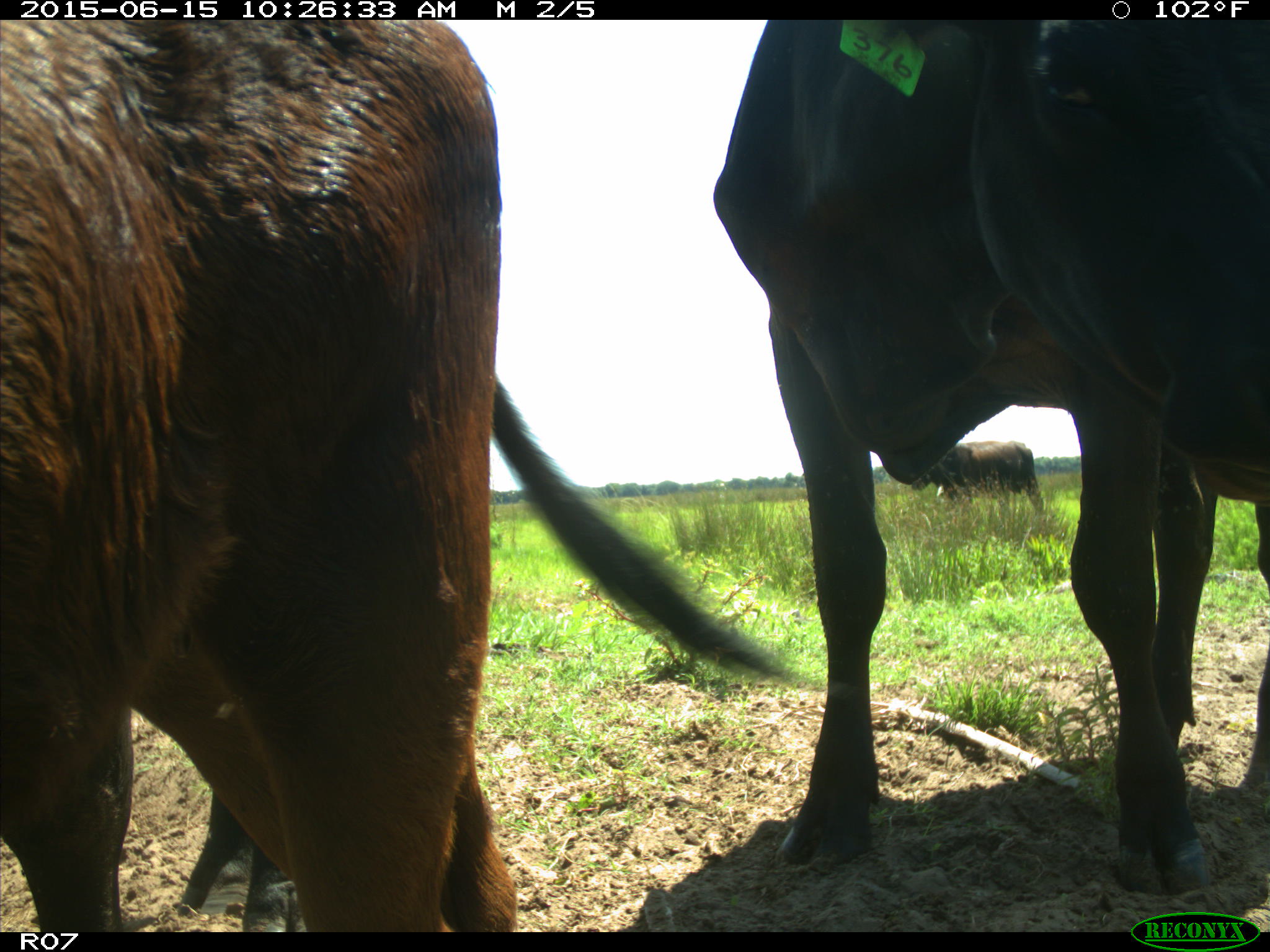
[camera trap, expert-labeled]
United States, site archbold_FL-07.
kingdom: Animalia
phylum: Chordata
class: Mammalia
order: Artiodactyla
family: Bovidae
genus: Bos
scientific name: Bos taurus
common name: domestic cow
Bos taurus (domestic cow).